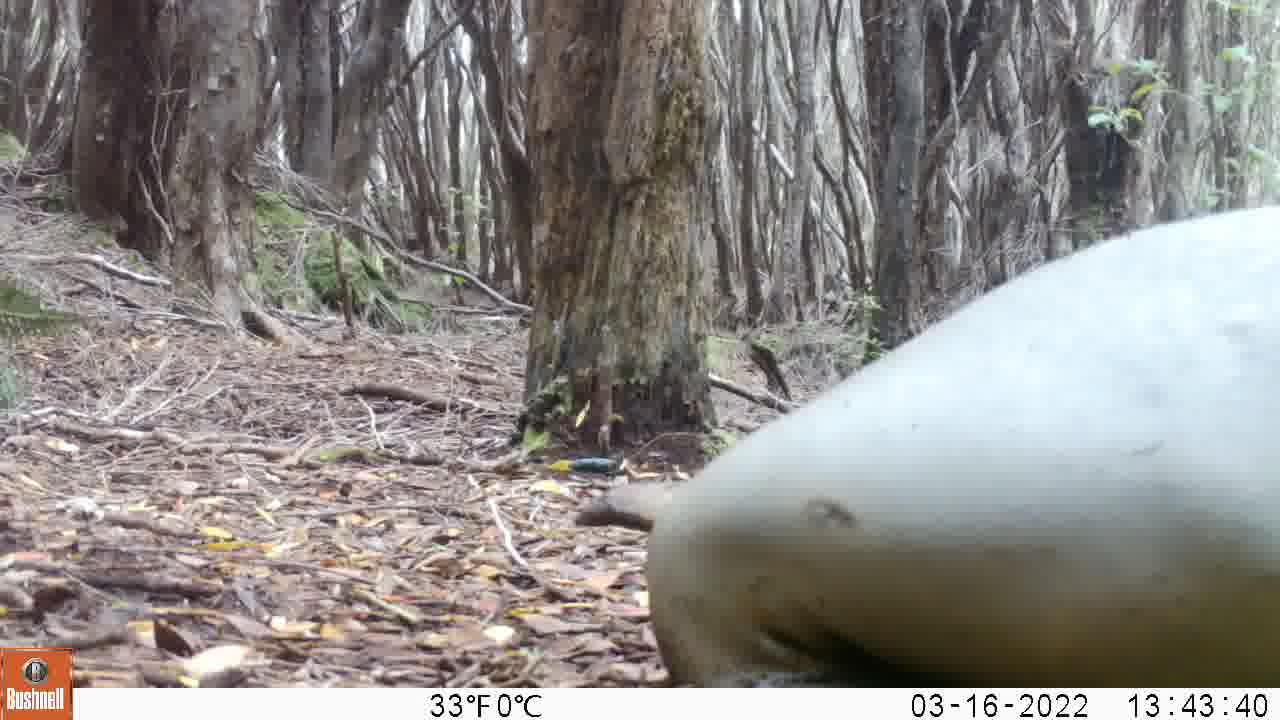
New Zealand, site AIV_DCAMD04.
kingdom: Animalia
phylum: Chordata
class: Mammalia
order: Carnivora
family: Otariidae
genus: Phocarctos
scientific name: Phocarctos hookeri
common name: new zealand sea lion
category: sealion